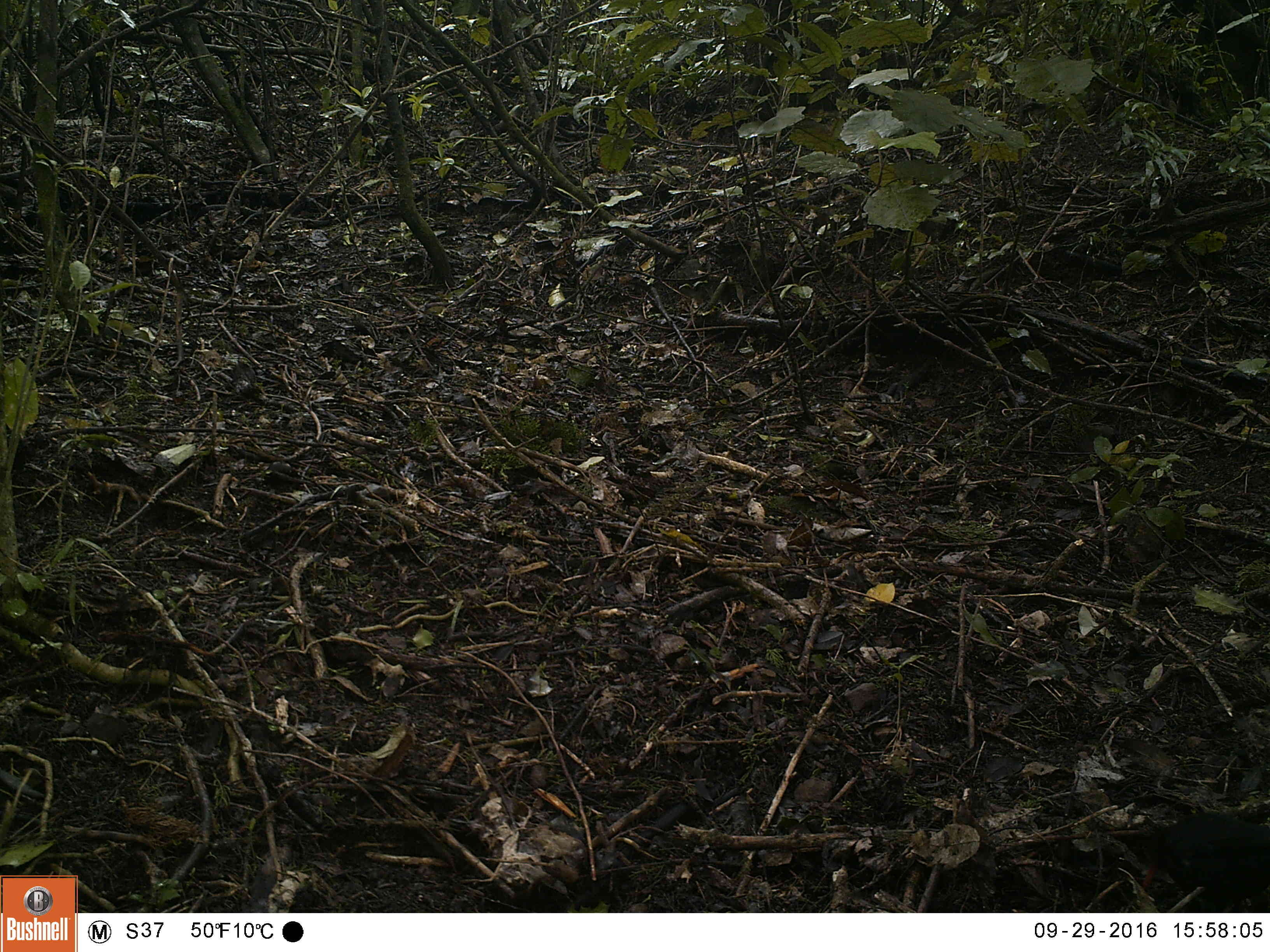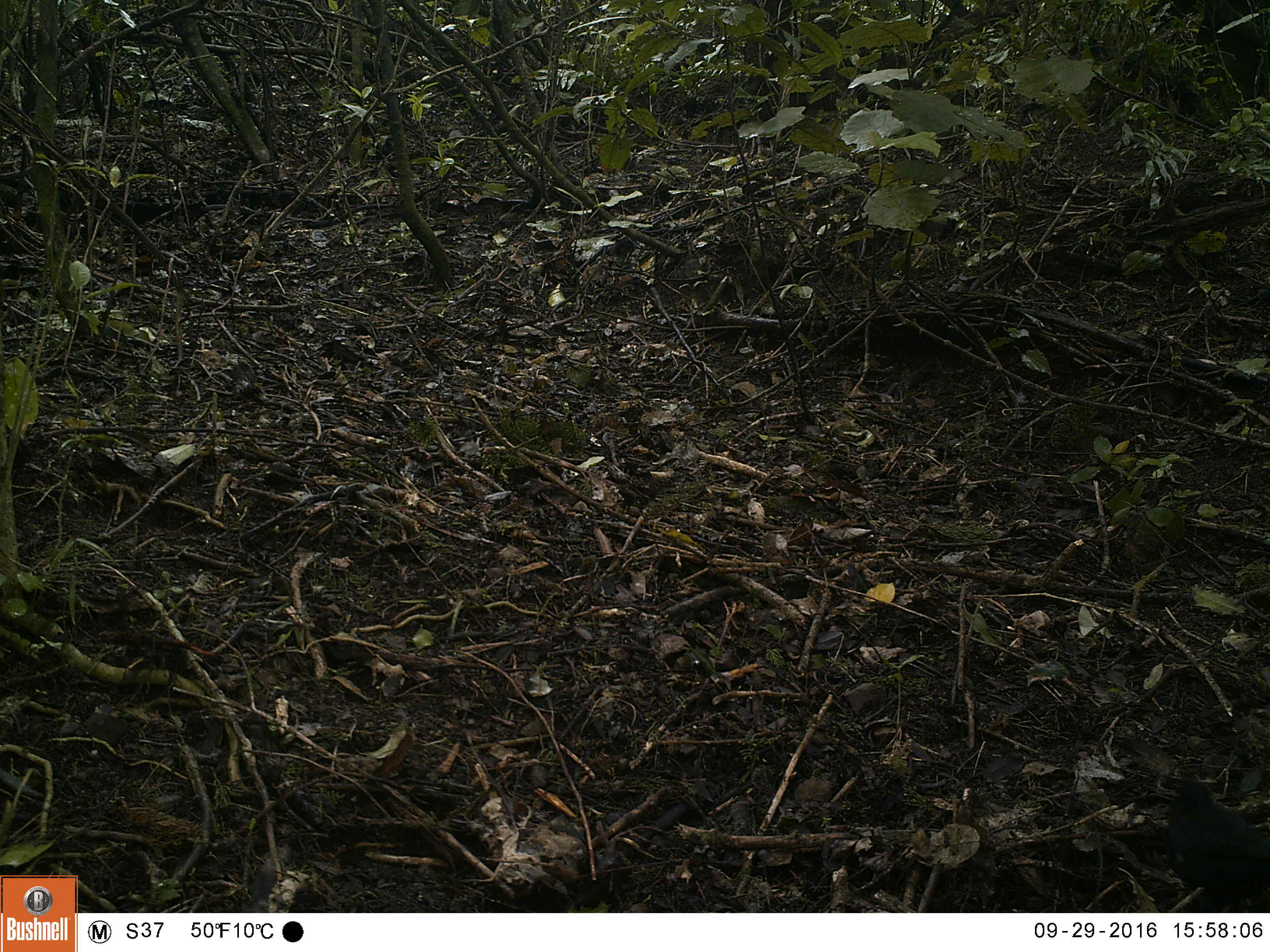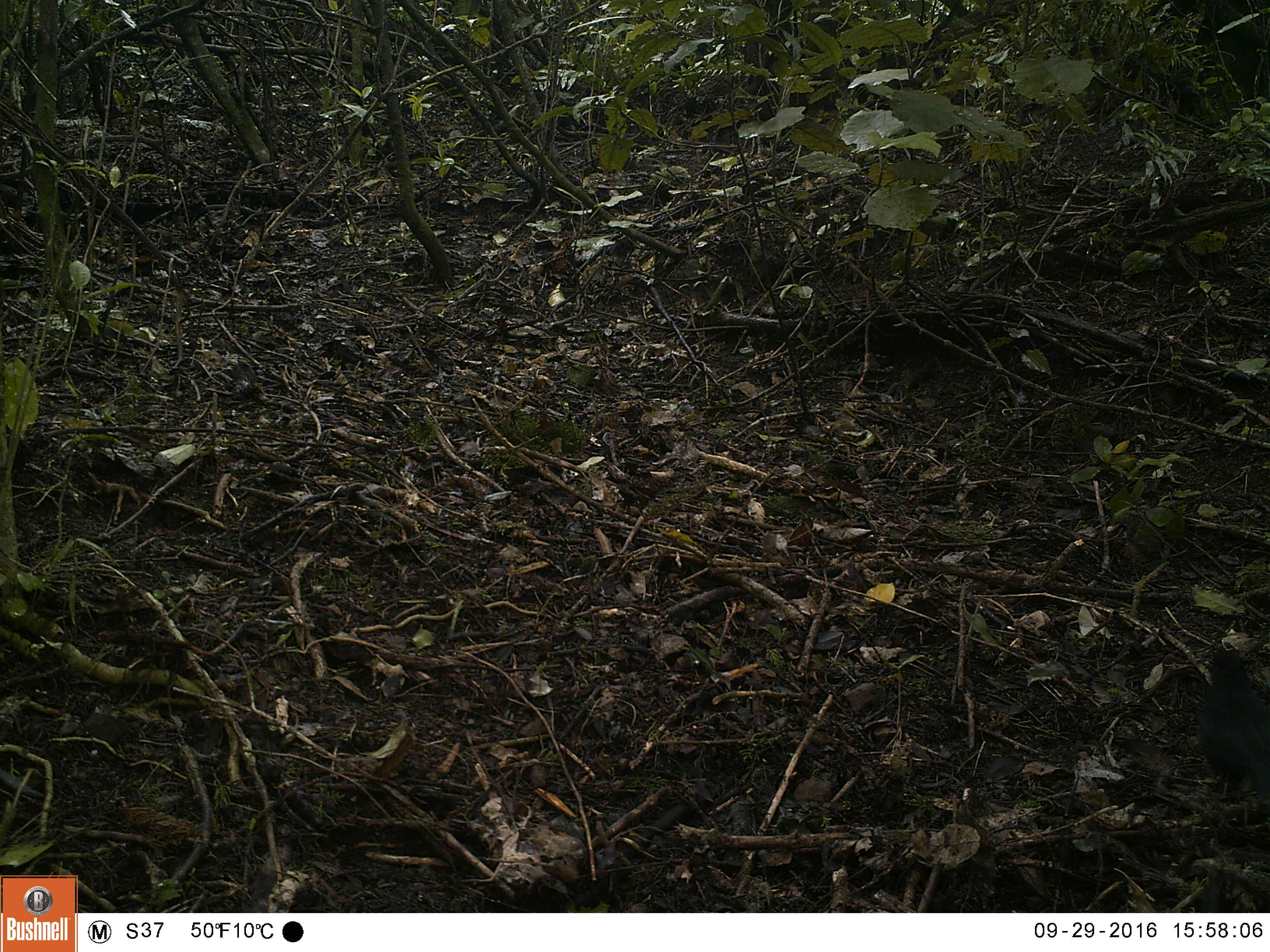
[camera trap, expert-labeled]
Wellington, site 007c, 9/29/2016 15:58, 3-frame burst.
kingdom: Animalia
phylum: Chordata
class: Aves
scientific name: Aves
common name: bird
Bird (Aves).